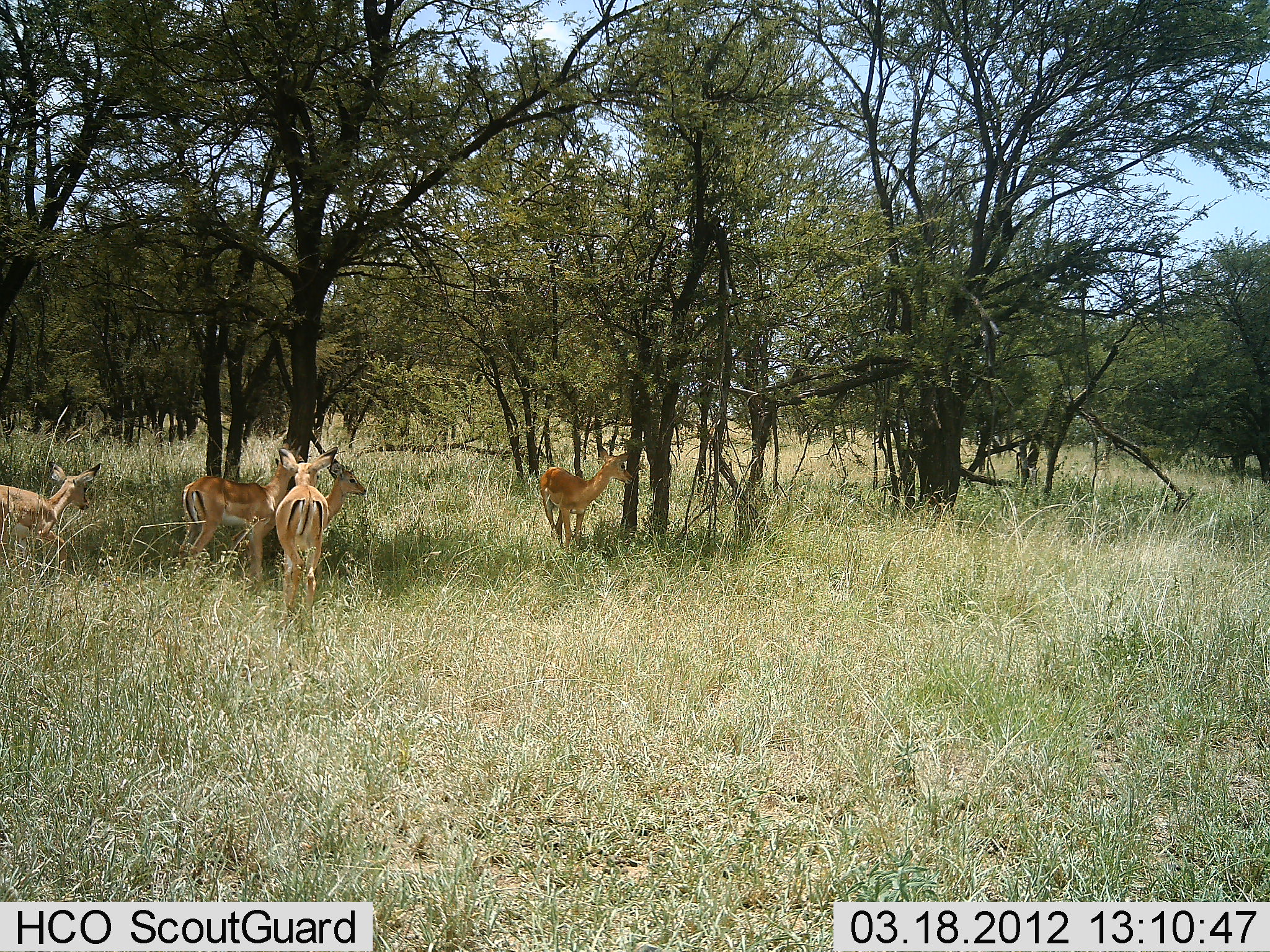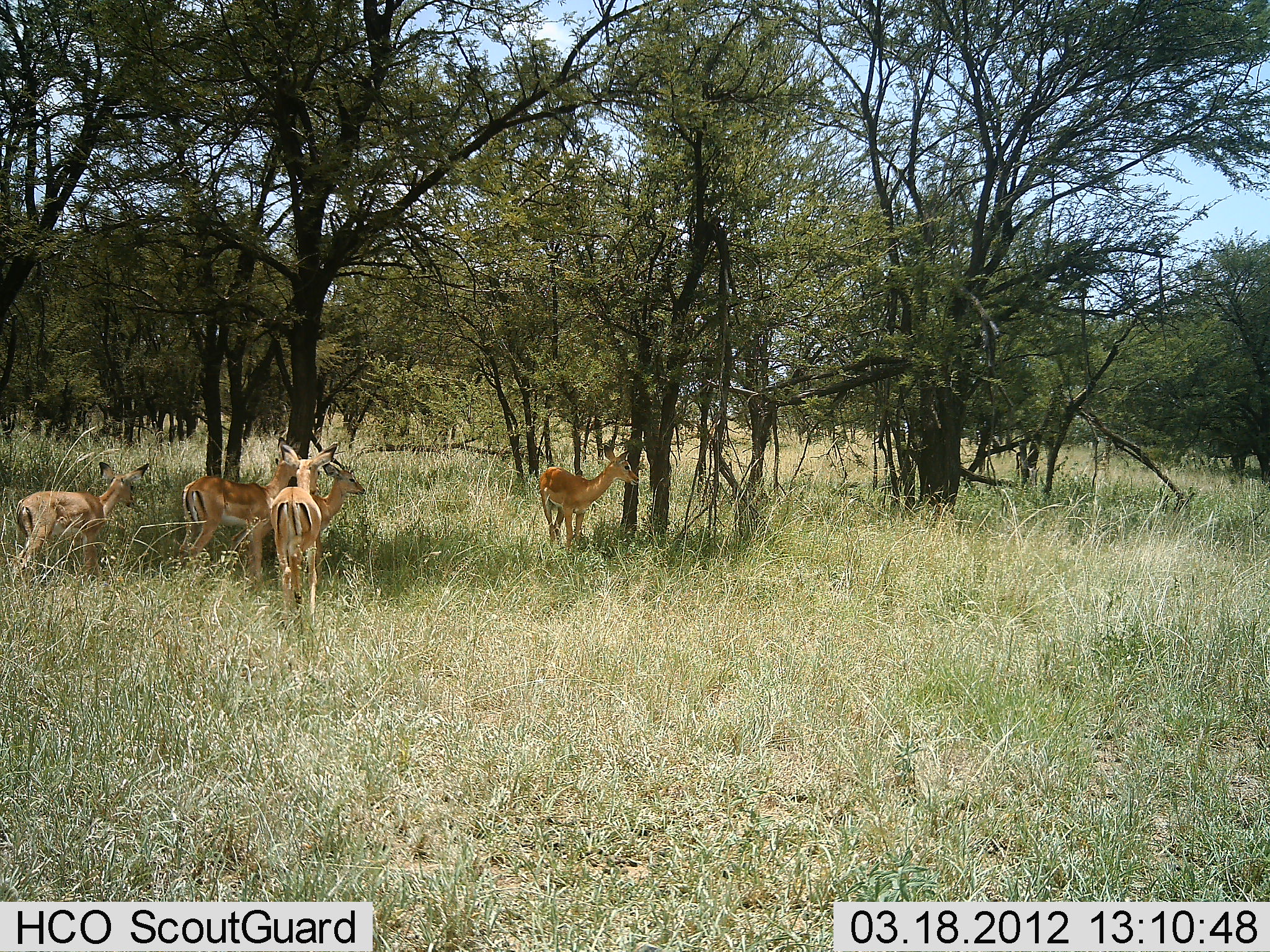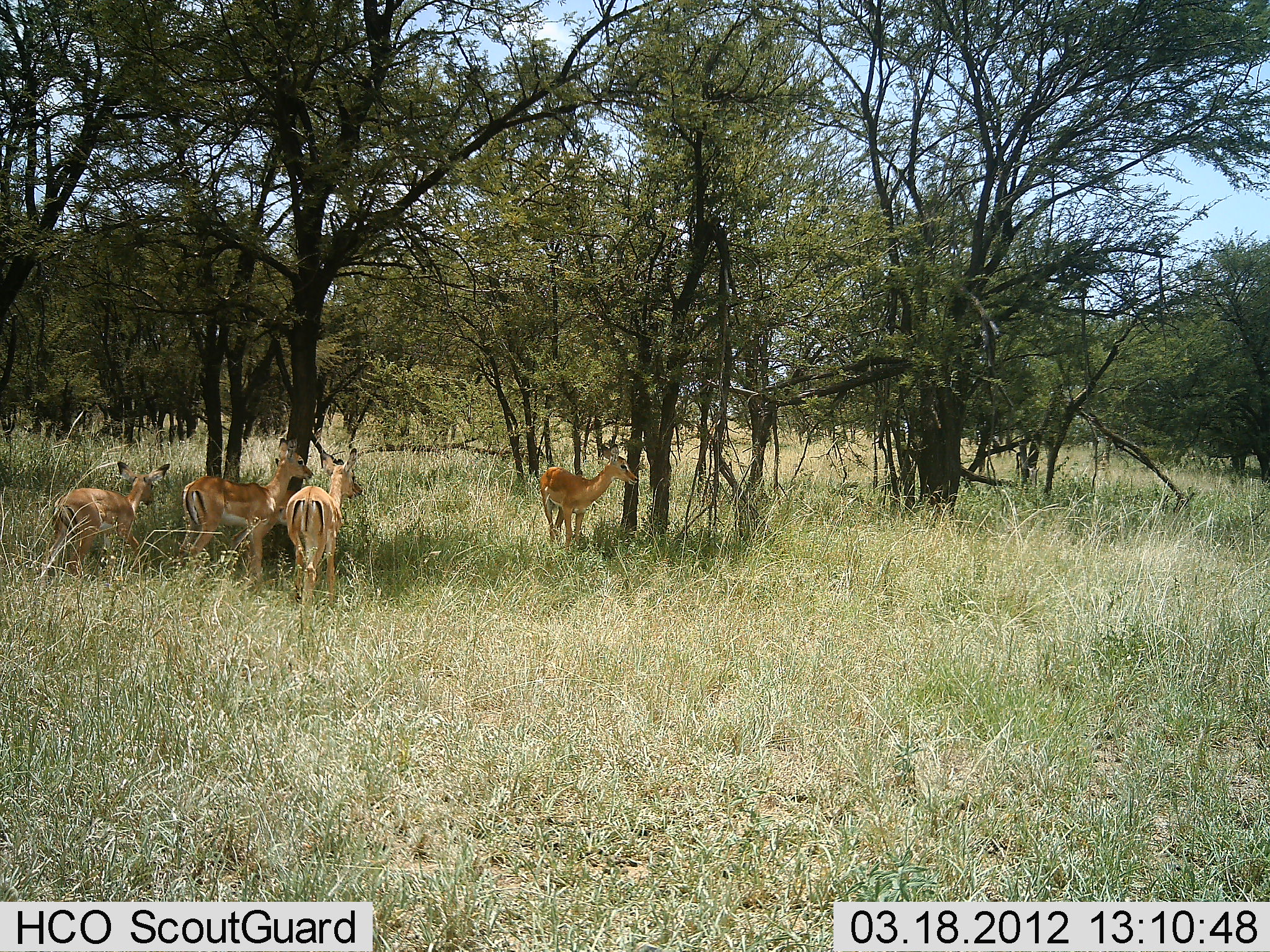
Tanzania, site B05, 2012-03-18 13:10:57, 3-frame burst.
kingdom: Animalia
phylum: Chordata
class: Mammalia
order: Artiodactyla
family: Bovidae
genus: Aepyceros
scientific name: Aepyceros melampus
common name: impala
Impala (Aepyceros melampus), count 5. Behavior (volunteer vote fractions): standing 88%, resting 0%, moving 69%, interacting 0%. Young present (vote fraction): 6%. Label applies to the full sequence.